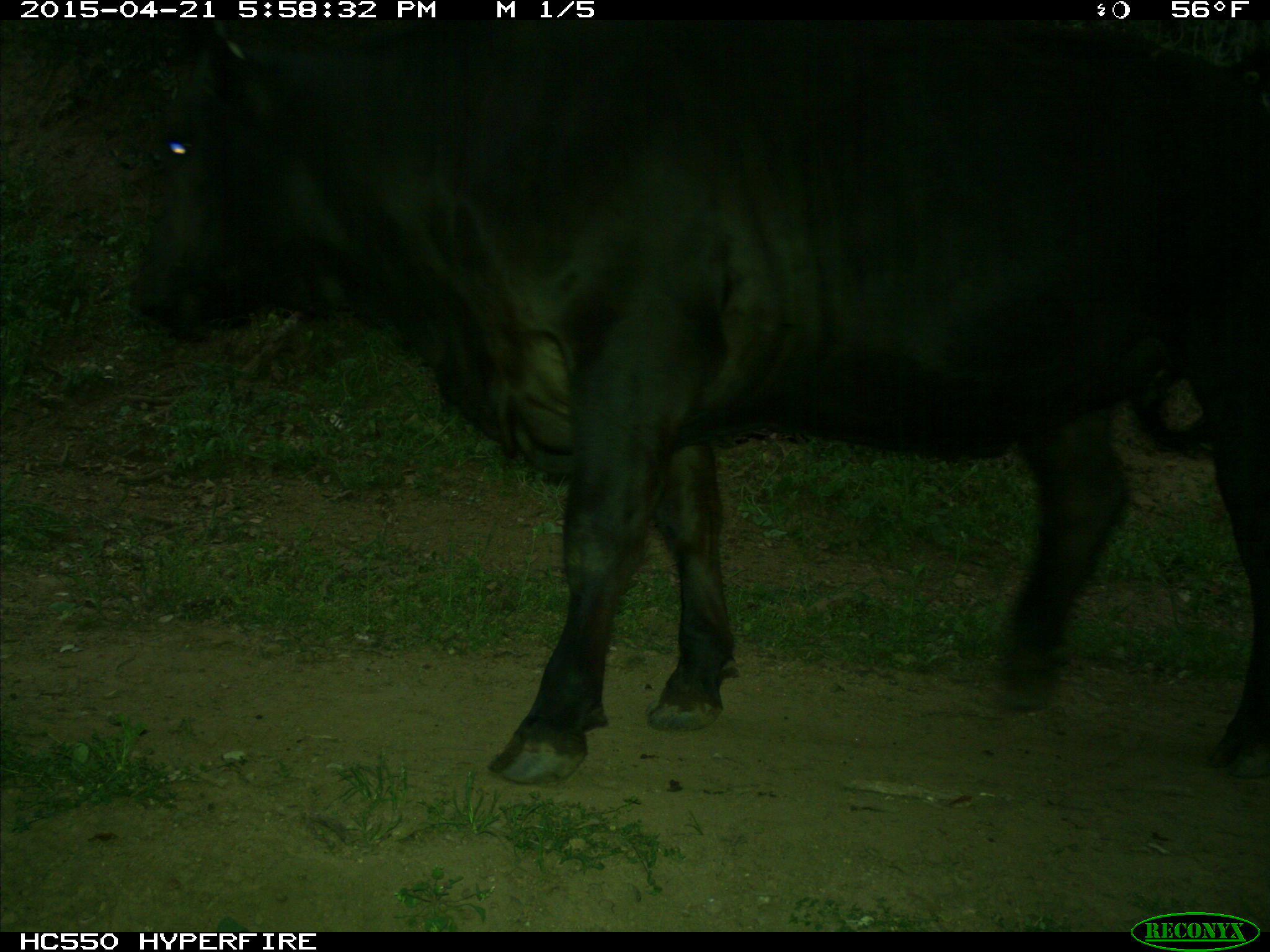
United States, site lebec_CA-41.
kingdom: Animalia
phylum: Chordata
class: Mammalia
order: Artiodactyla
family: Bovidae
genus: Bos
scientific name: Bos taurus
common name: domestic cow